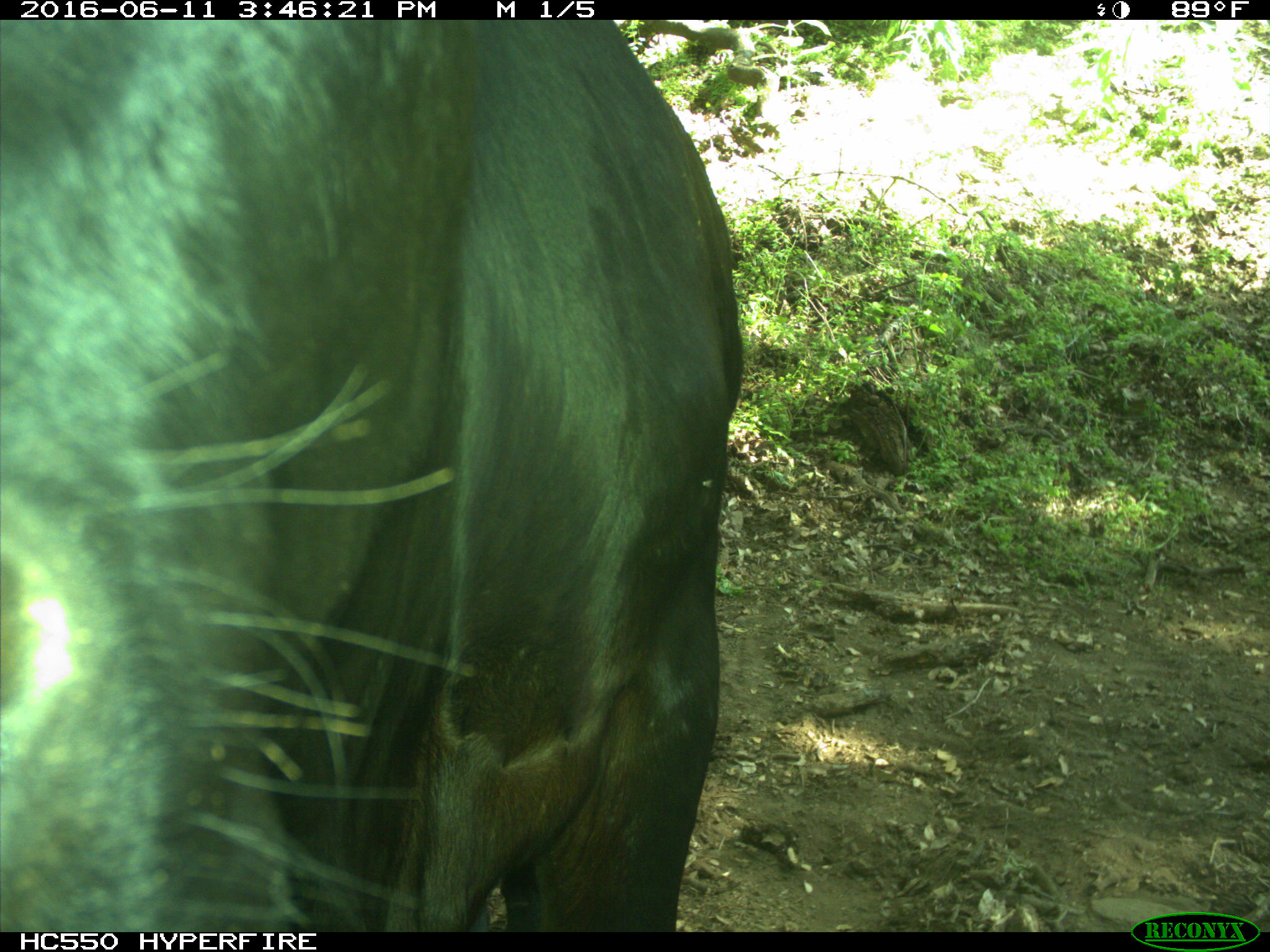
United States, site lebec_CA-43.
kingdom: Animalia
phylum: Chordata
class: Mammalia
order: Artiodactyla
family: Bovidae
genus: Bos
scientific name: Bos taurus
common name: domestic cow